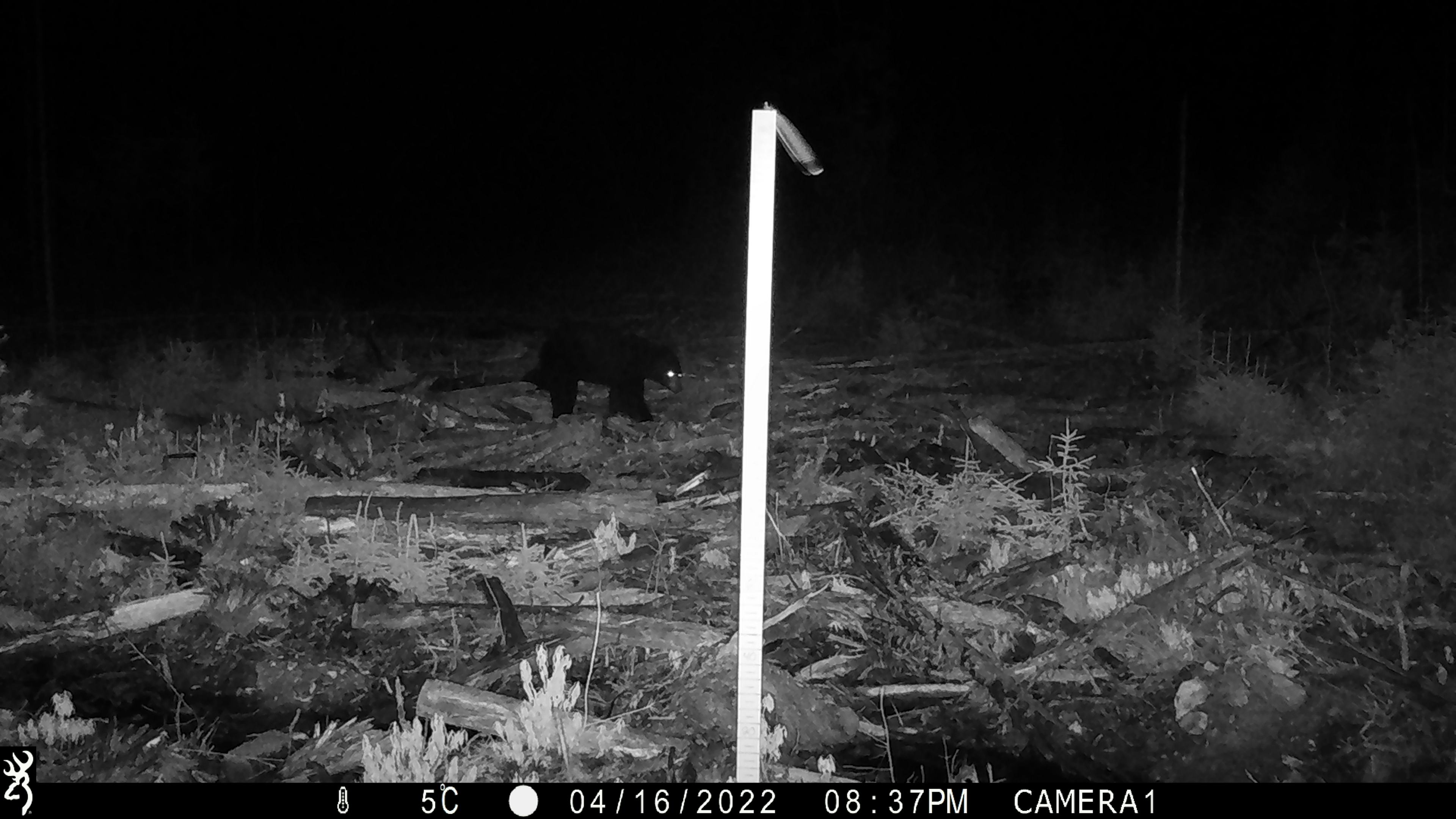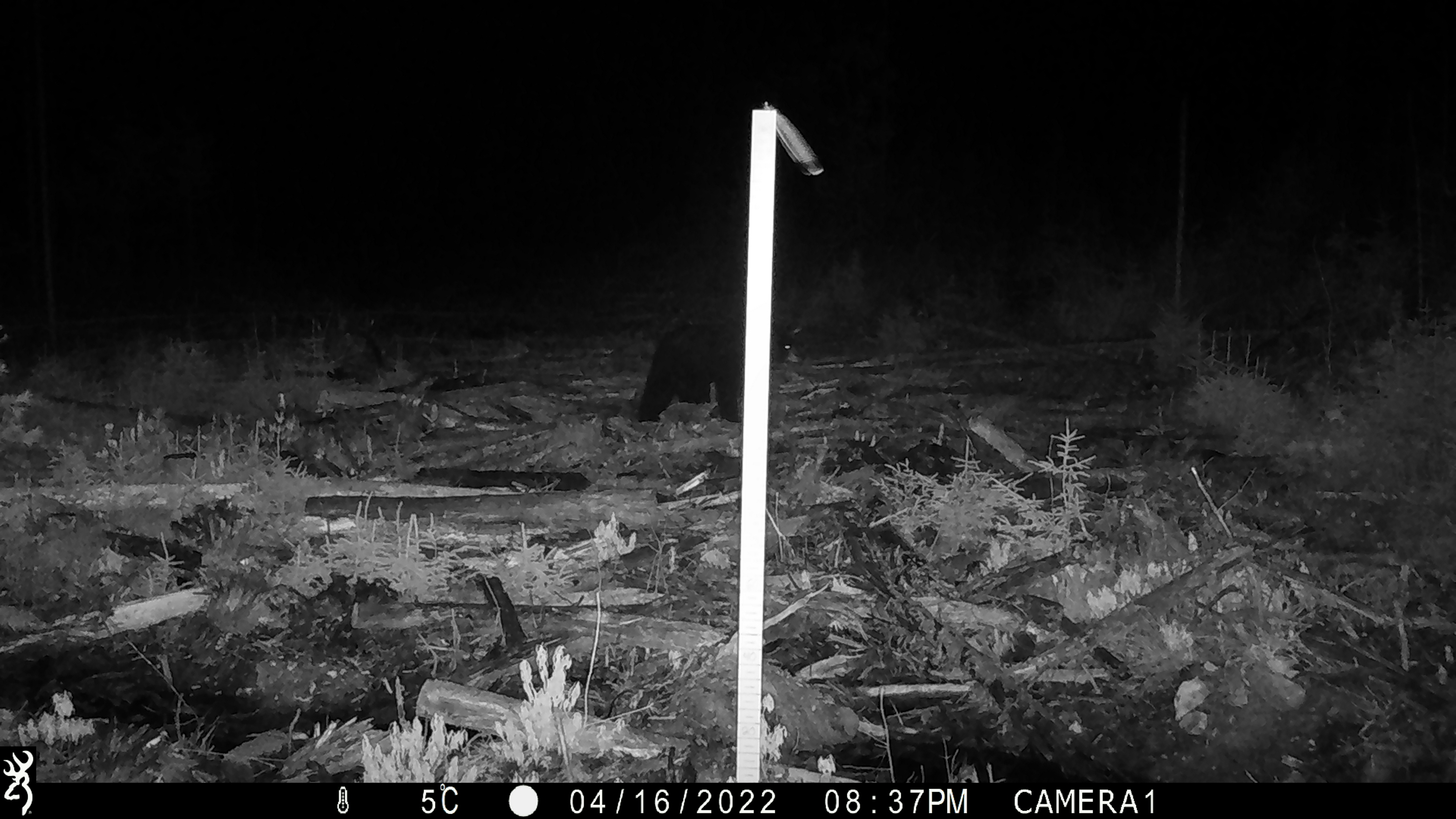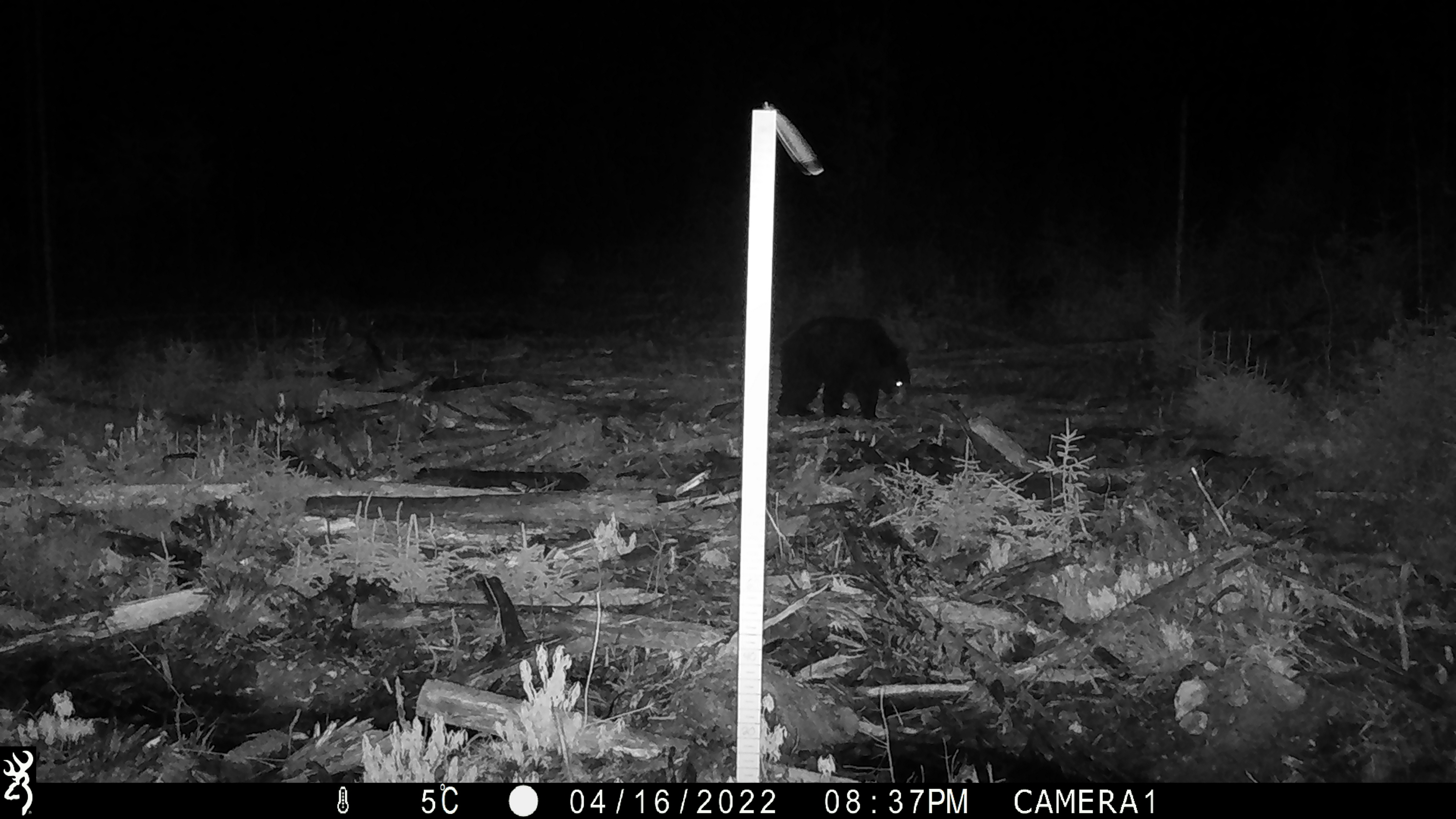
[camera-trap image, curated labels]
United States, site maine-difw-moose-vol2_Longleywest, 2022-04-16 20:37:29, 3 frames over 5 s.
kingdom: Animalia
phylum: Chordata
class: Mammalia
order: Carnivora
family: Ursidae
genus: Ursus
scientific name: Ursus americanus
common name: black bear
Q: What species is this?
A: Black bear (Ursus americanus).